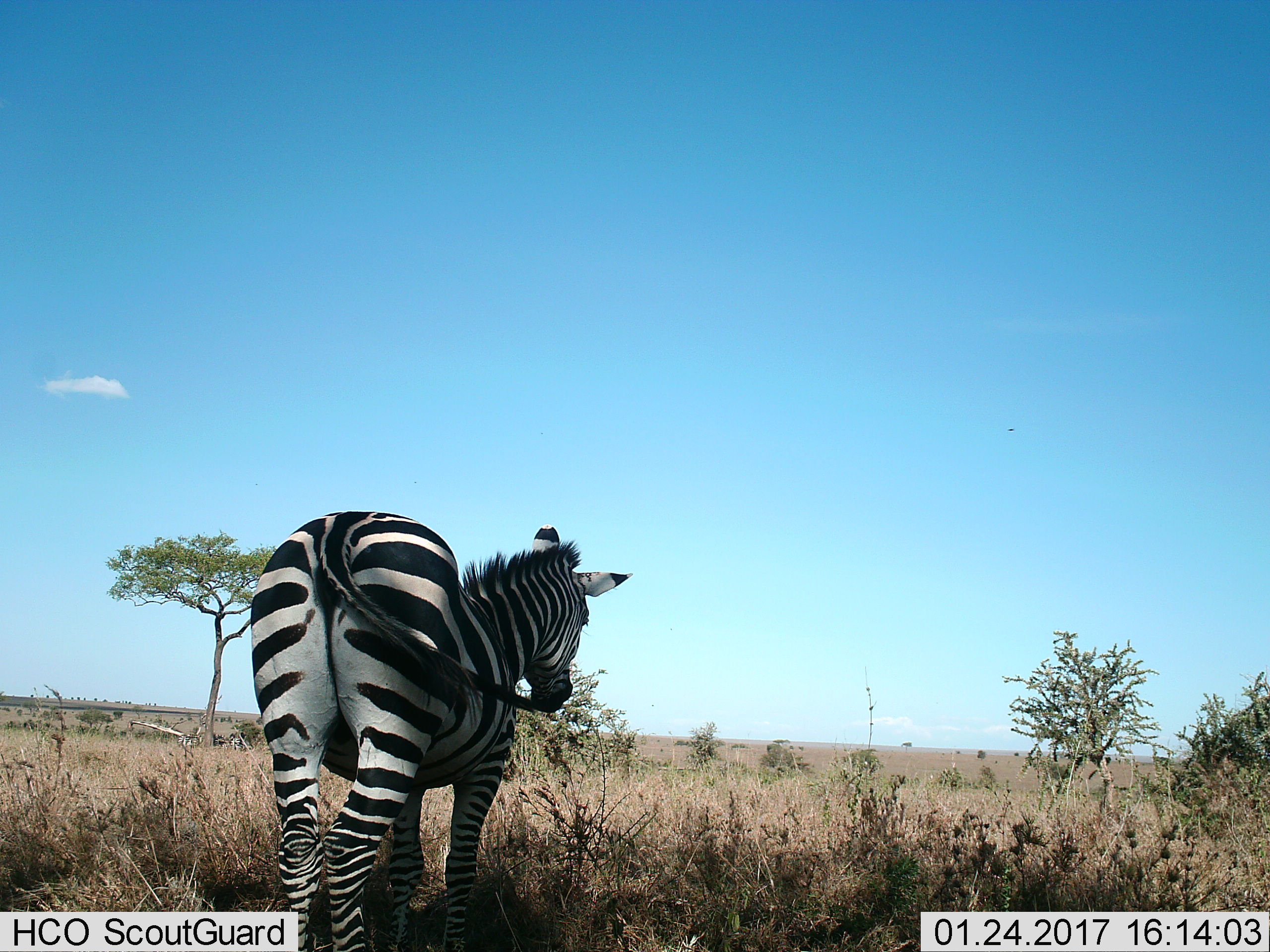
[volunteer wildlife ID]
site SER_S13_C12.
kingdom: Animalia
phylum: Chordata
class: Mammalia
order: Perissodactyla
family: Equidae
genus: Equus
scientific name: Equus quagga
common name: plains zebra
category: zebraplains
Zebraplains (plains zebra) (Equus quagga), count 1. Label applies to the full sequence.